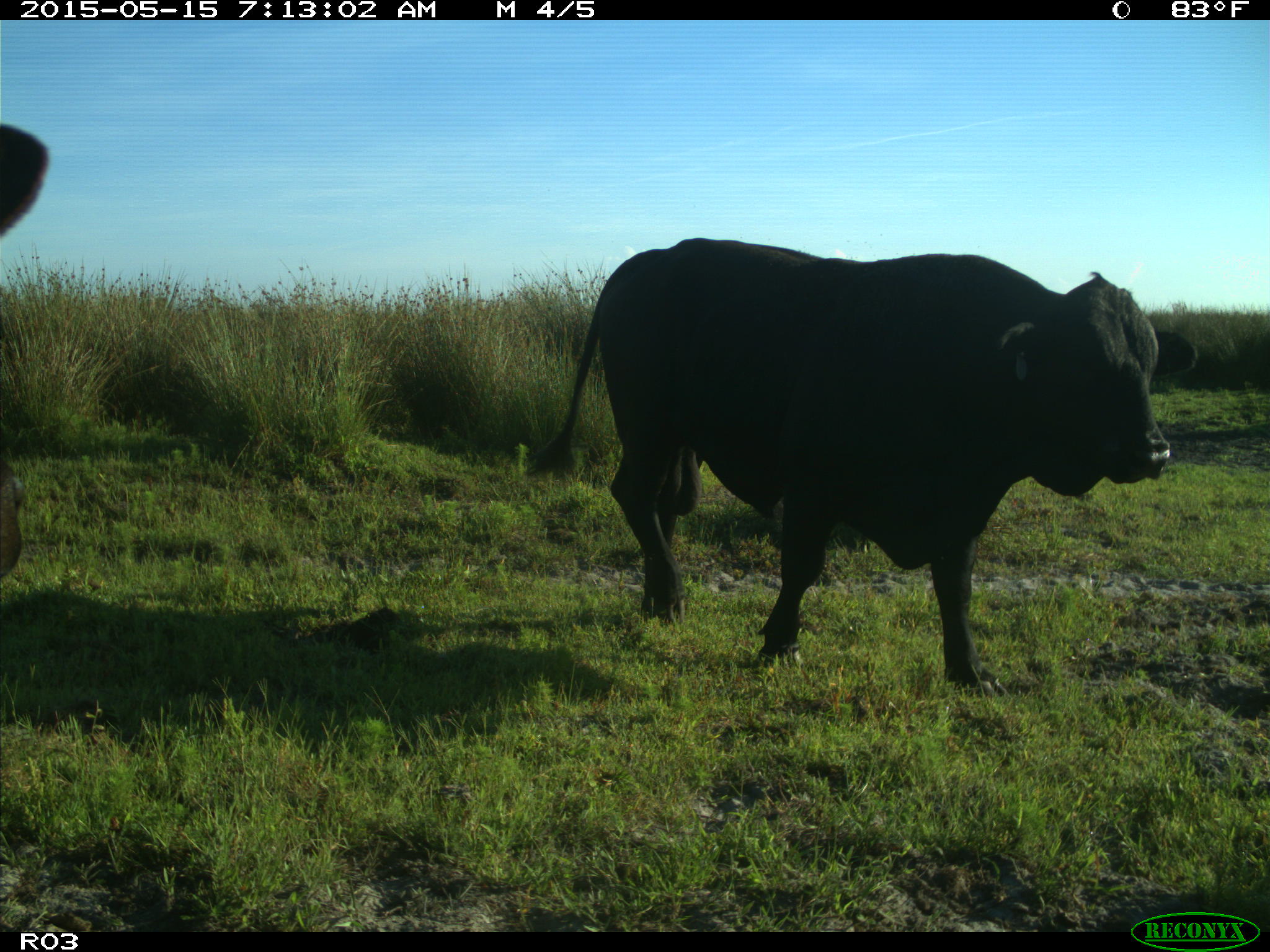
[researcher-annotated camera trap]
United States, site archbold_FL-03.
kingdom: Animalia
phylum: Chordata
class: Mammalia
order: Artiodactyla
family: Bovidae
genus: Bos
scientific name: Bos taurus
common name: domestic cow